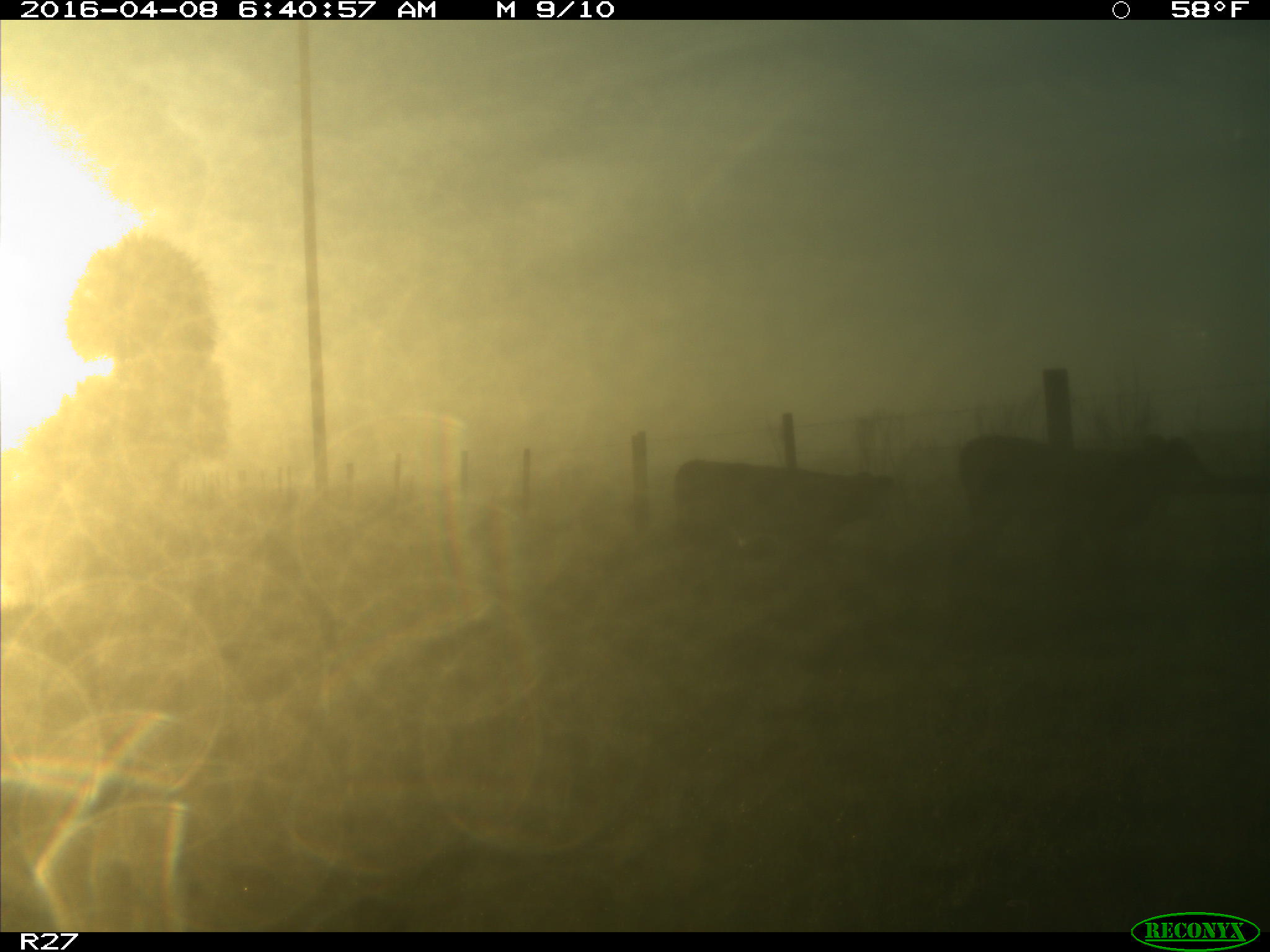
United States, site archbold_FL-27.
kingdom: Animalia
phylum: Chordata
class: Mammalia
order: Artiodactyla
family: Bovidae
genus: Bos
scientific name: Bos taurus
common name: domestic cow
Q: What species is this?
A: Bos taurus (domestic cow).